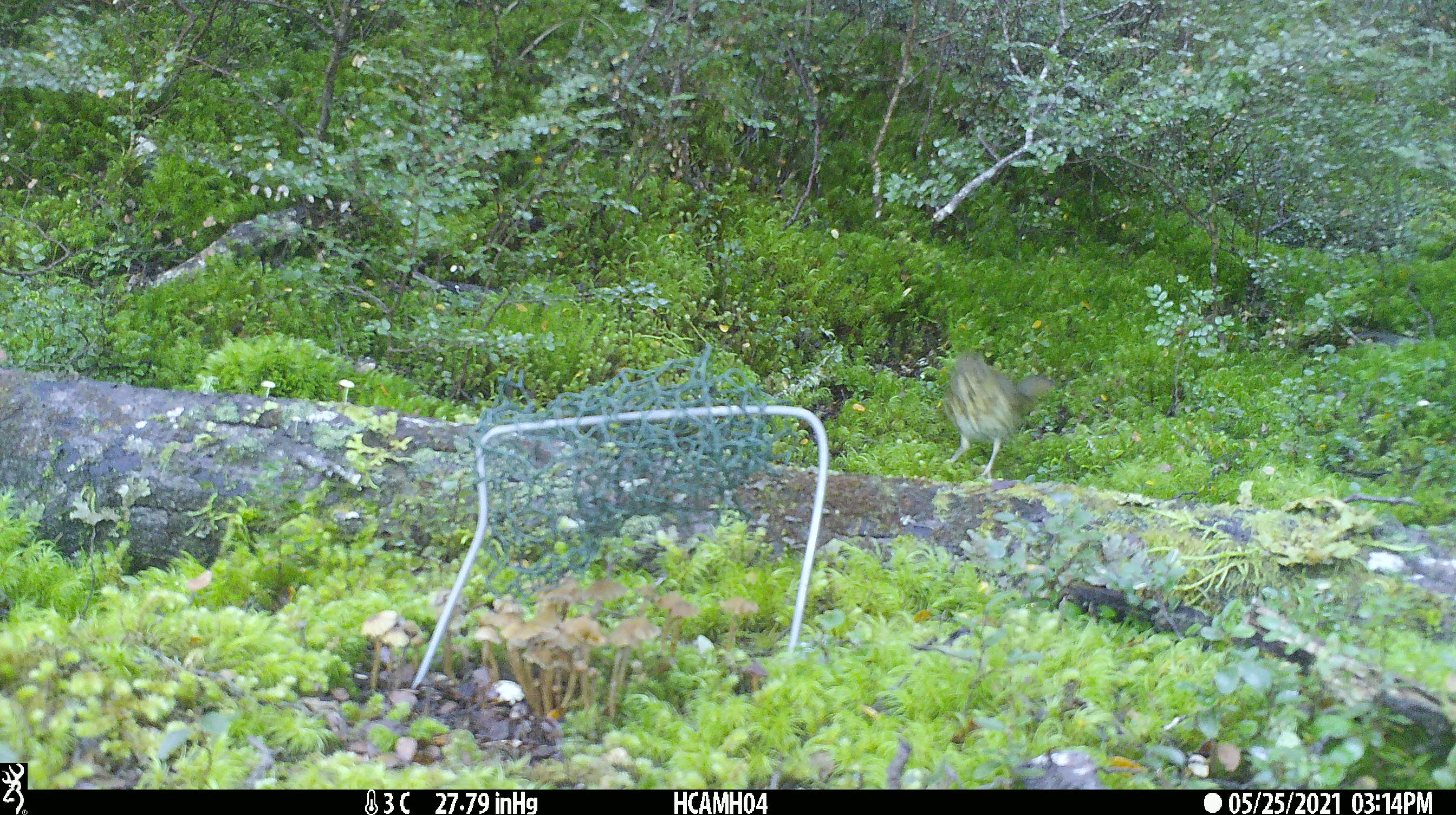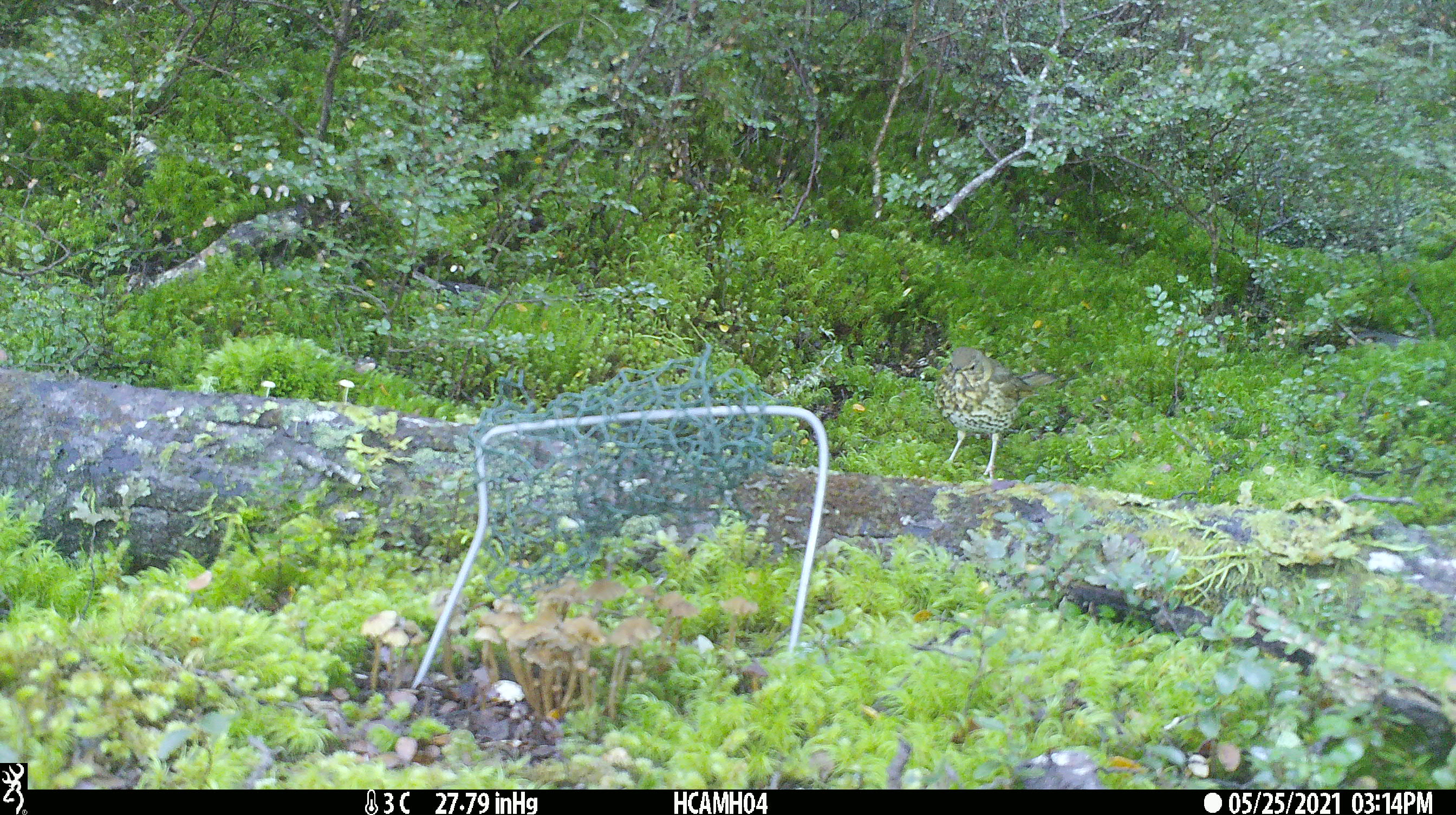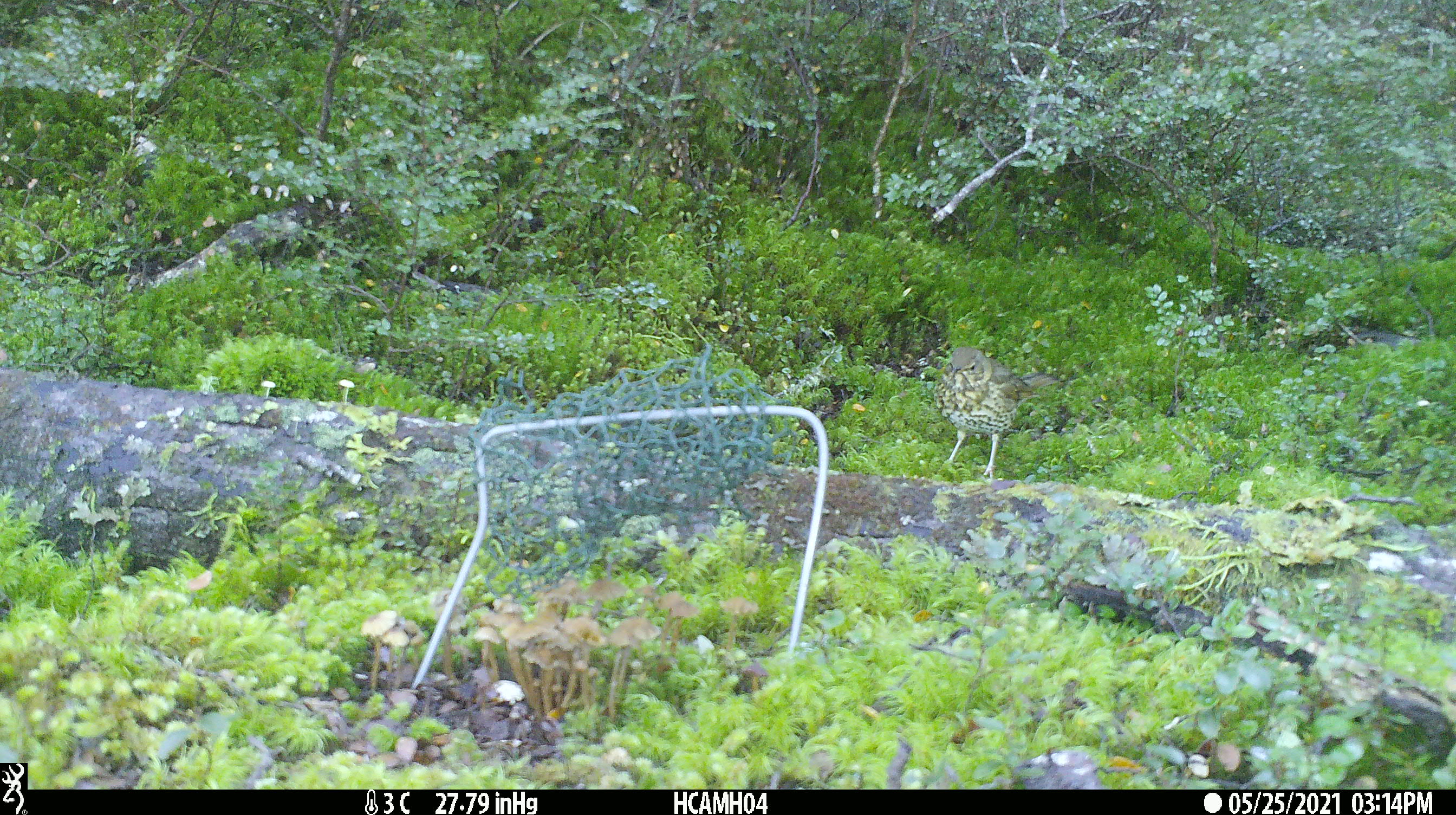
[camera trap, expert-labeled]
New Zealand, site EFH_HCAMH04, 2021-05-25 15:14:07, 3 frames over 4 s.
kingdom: Animalia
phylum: Chordata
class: Aves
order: Passeriformes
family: Turdidae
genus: Turdus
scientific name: Turdus philomelos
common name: song thrush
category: thrush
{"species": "thrush (song thrush) (Turdus philomelos)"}